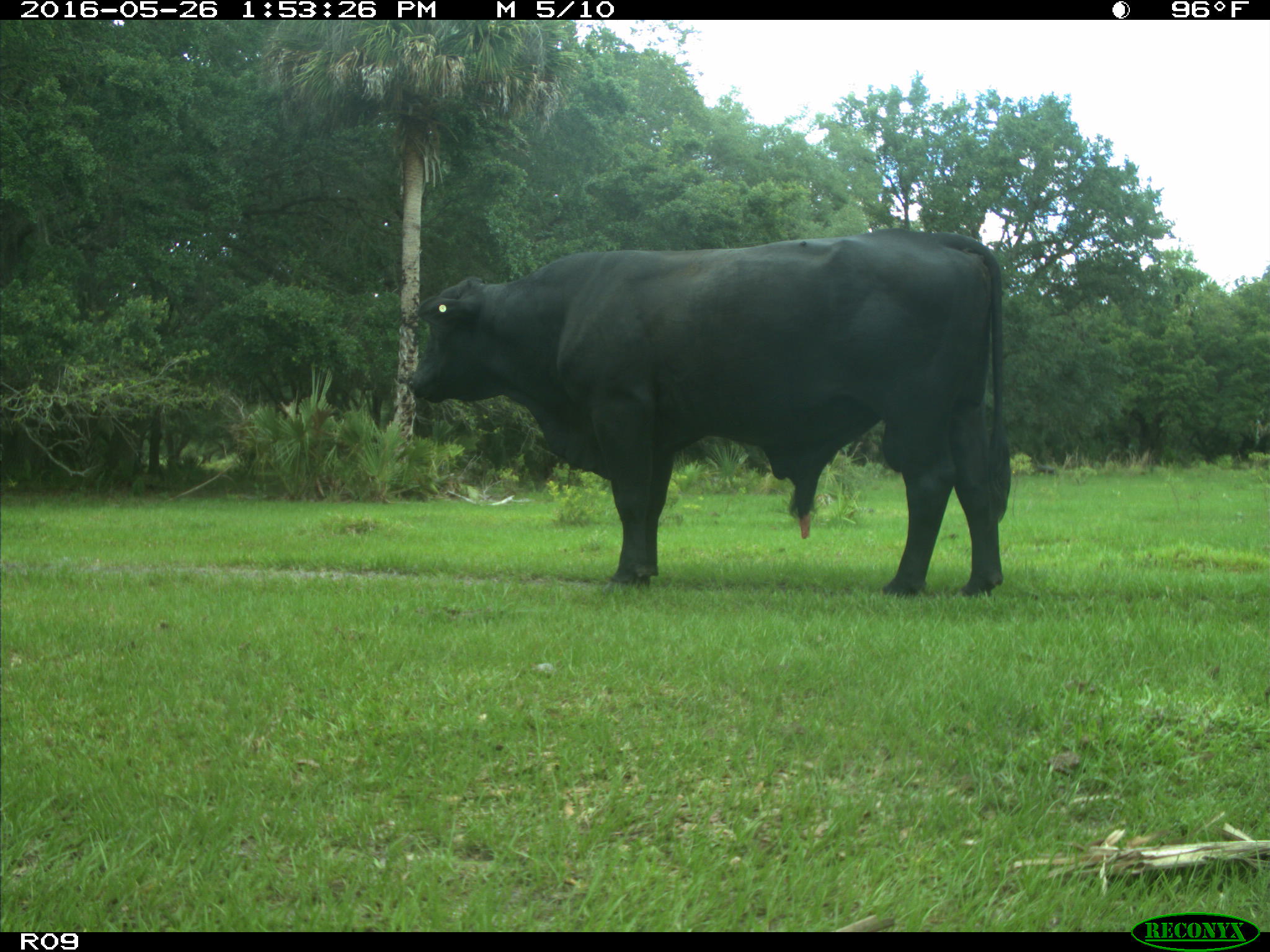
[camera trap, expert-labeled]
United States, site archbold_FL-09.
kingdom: Animalia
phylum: Chordata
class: Mammalia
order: Artiodactyla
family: Bovidae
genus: Bos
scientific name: Bos taurus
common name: domestic cow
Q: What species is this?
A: Bos taurus (domestic cow).